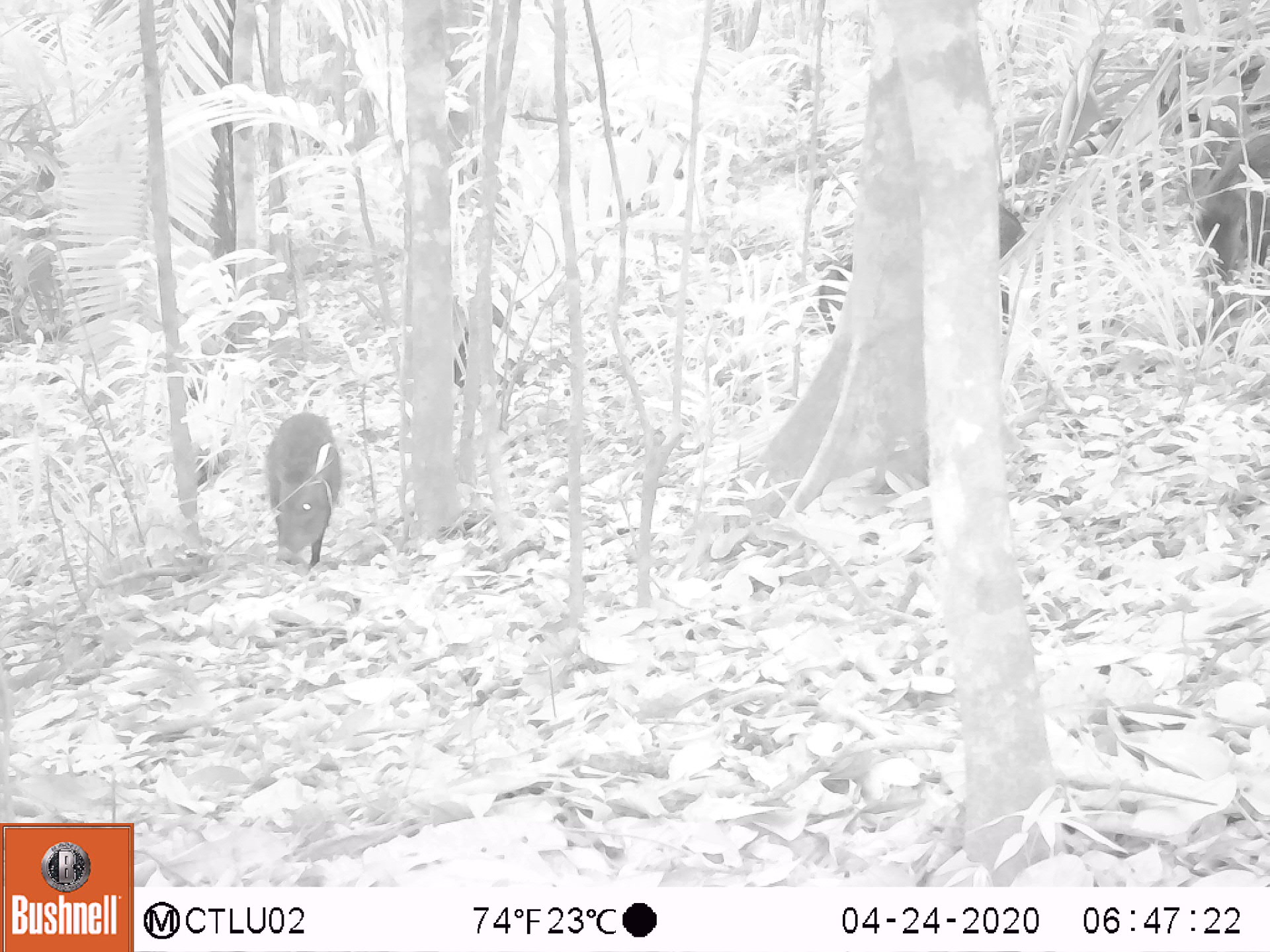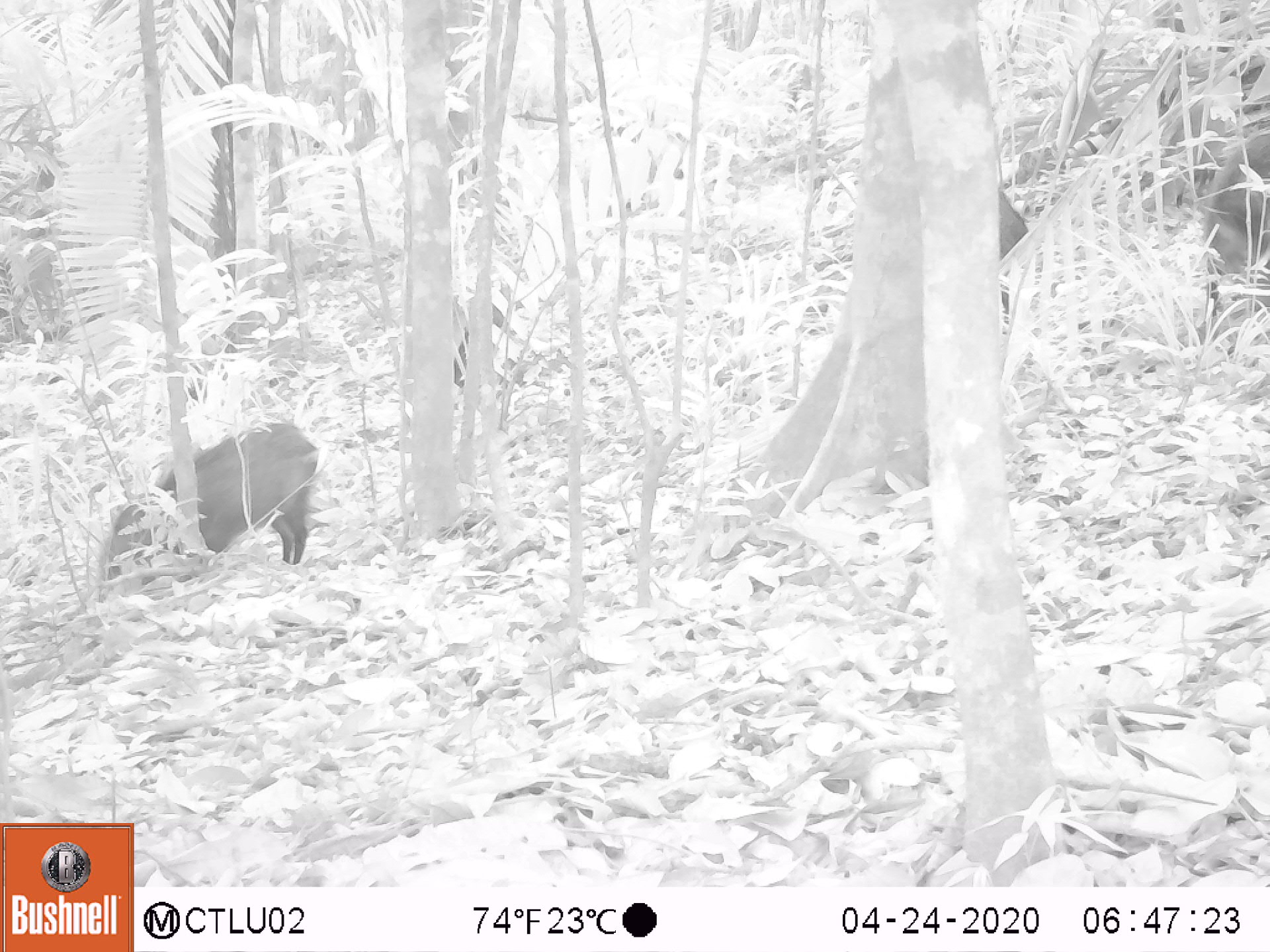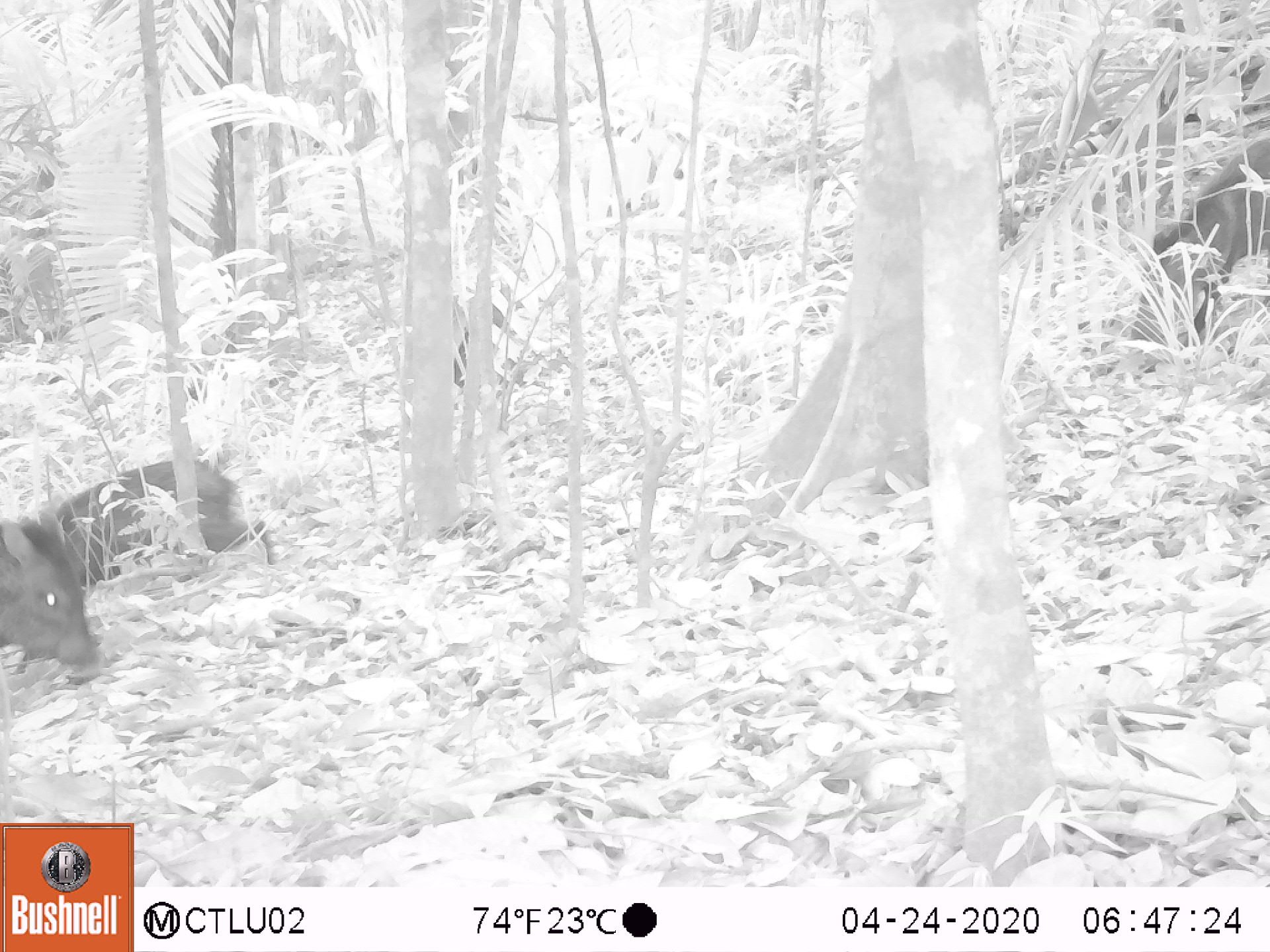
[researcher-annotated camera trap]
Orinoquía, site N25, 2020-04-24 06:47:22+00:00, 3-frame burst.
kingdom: Animalia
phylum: Chordata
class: Mammalia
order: Artiodactyla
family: Tayassuidae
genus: Pecari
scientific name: Pecari tajacu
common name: collared peccary